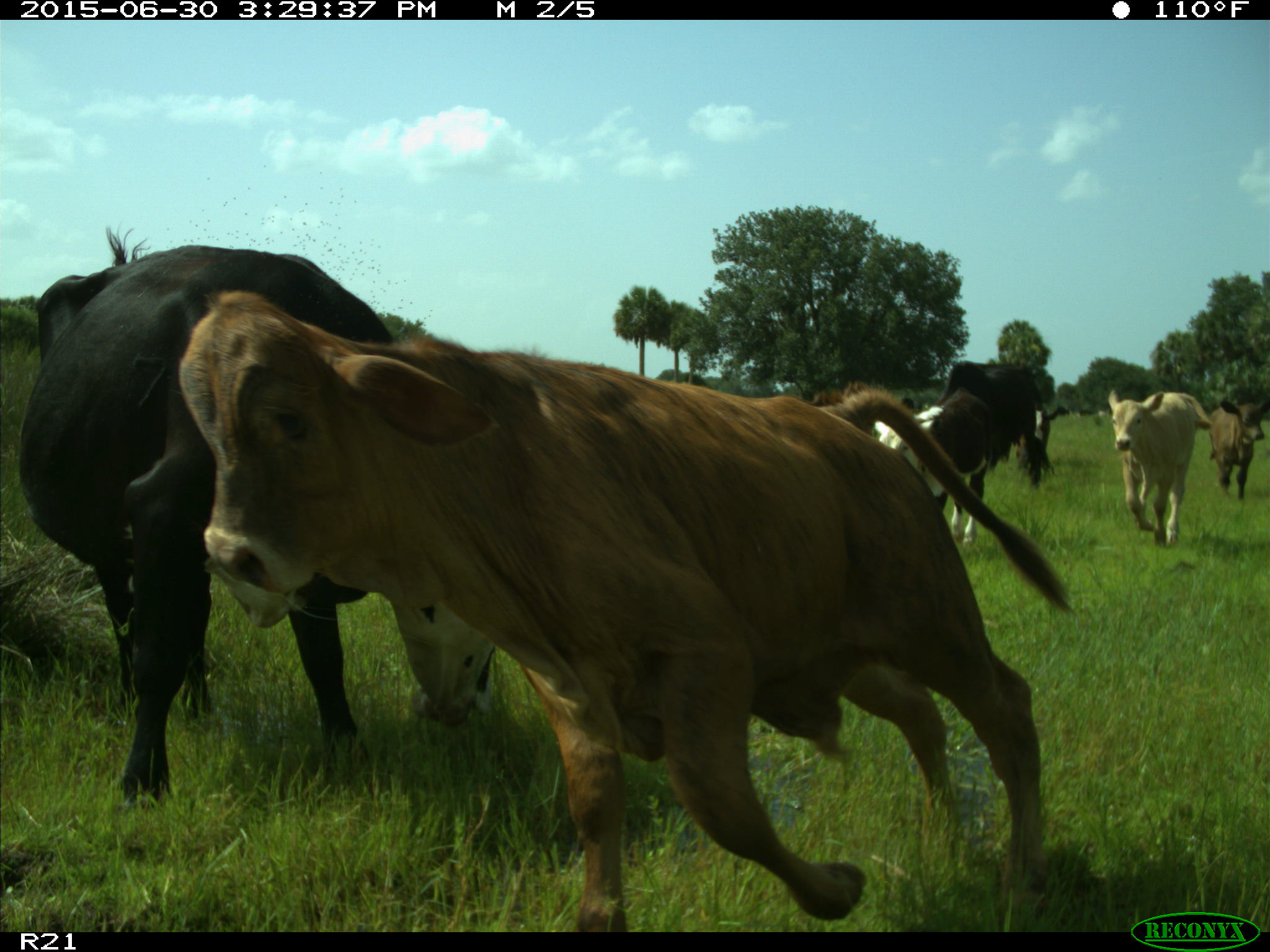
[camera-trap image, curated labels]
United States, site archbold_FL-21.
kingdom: Animalia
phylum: Chordata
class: Mammalia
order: Artiodactyla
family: Bovidae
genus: Bos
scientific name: Bos taurus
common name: domestic cow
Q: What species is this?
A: Bos taurus (domestic cow).